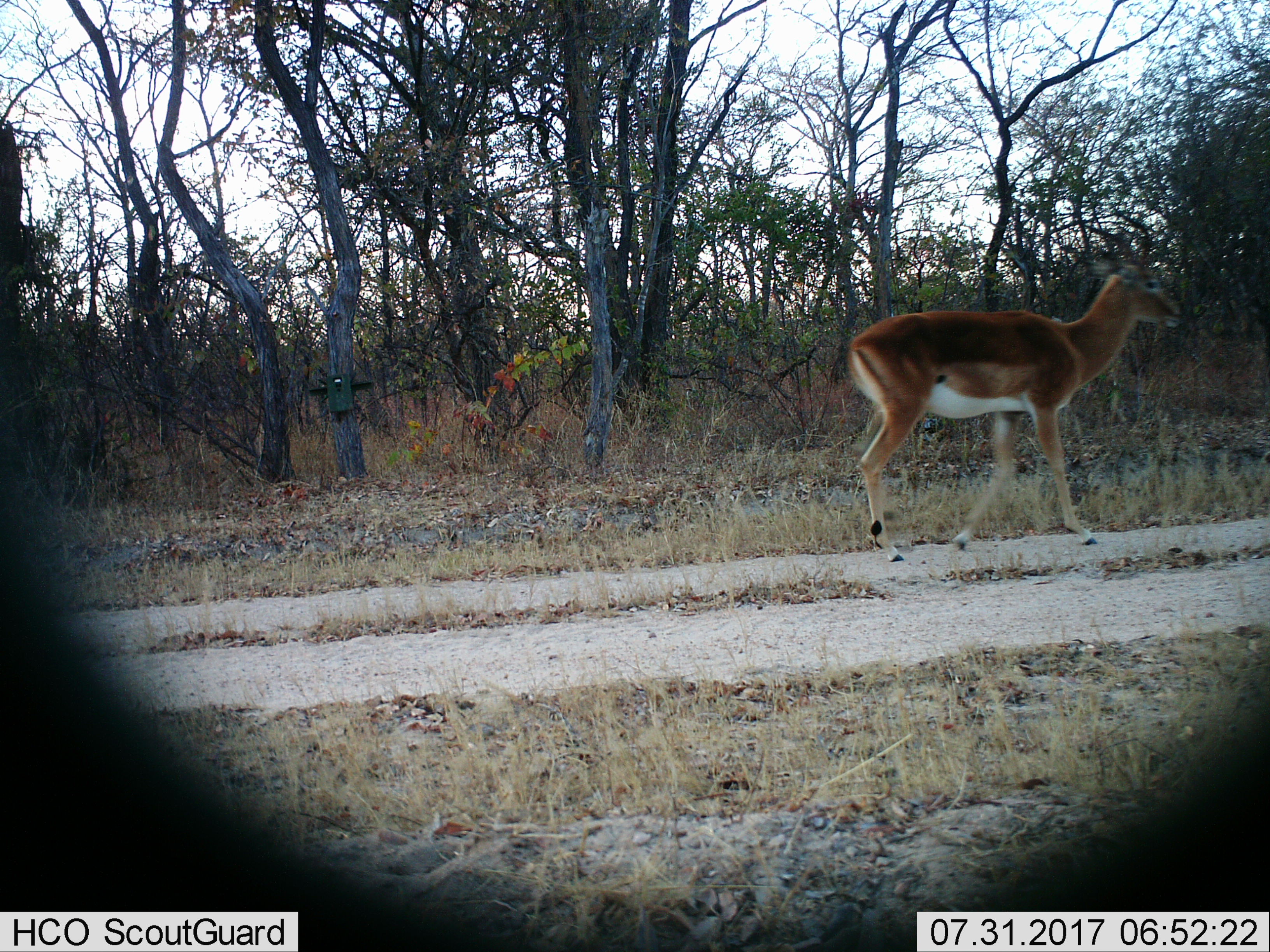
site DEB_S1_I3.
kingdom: Animalia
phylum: Chordata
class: Mammalia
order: Artiodactyla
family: Bovidae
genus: Aepyceros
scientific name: Aepyceros melampus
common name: impala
Impala (Aepyceros melampus), count 1. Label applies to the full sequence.